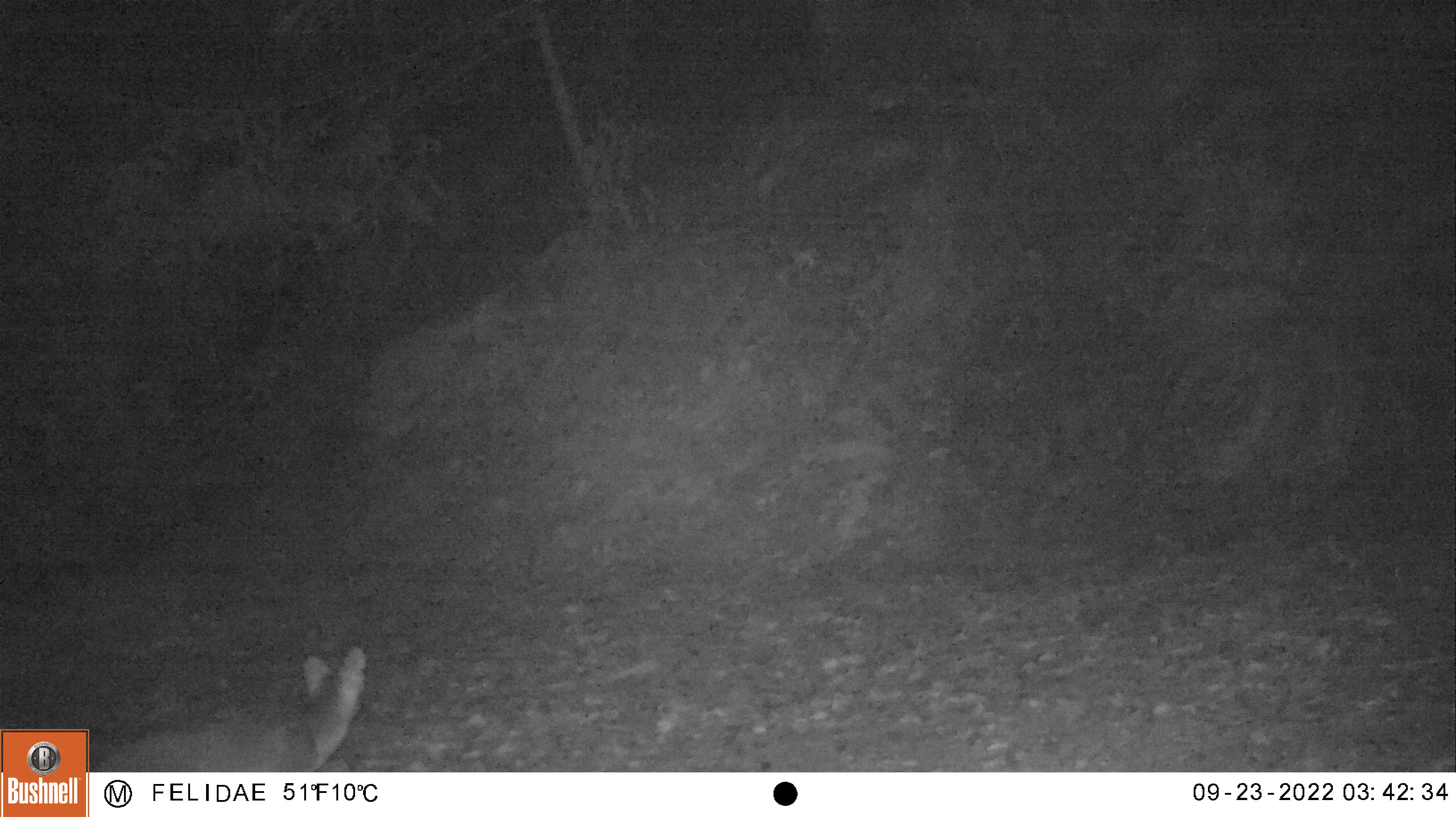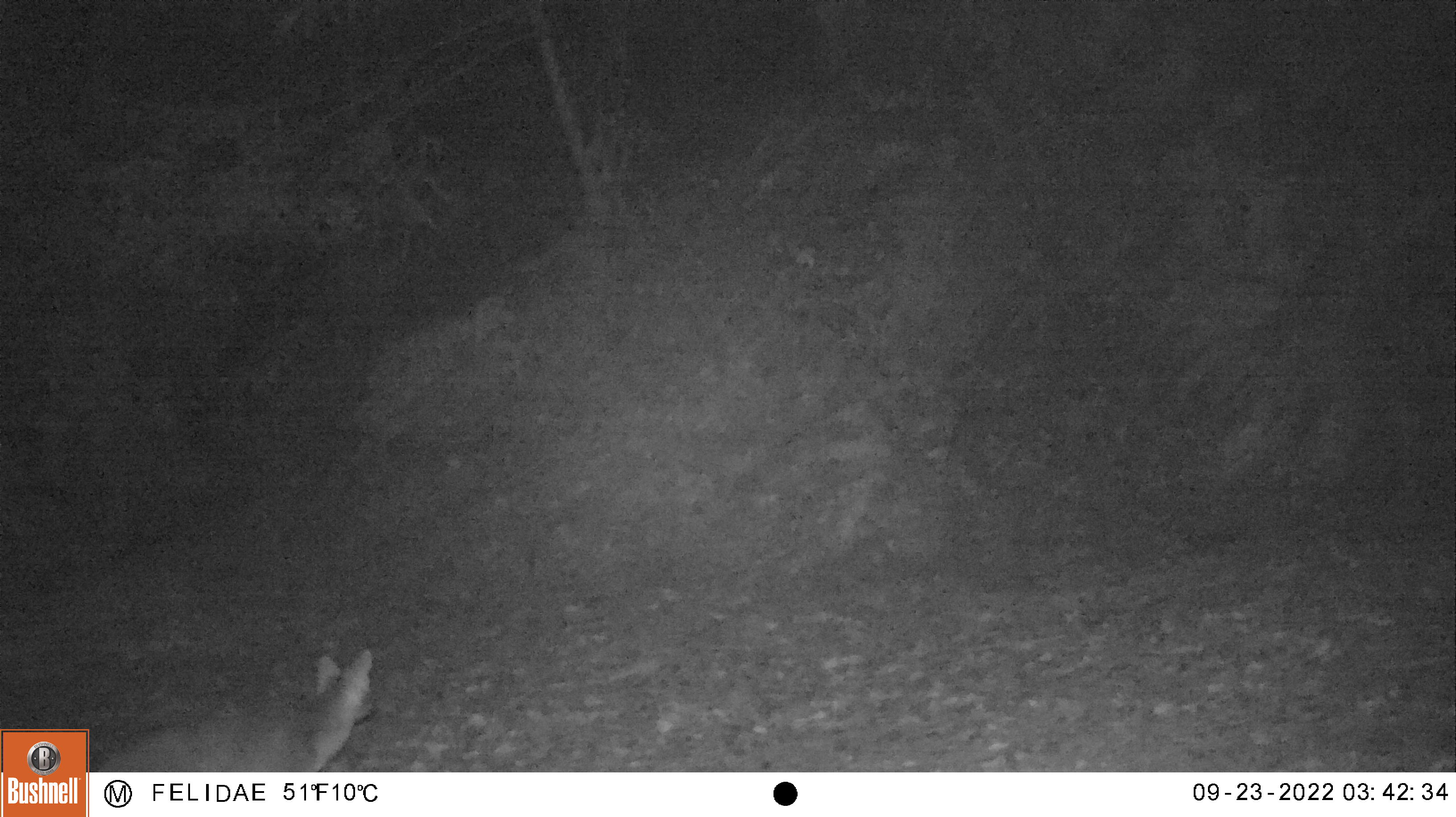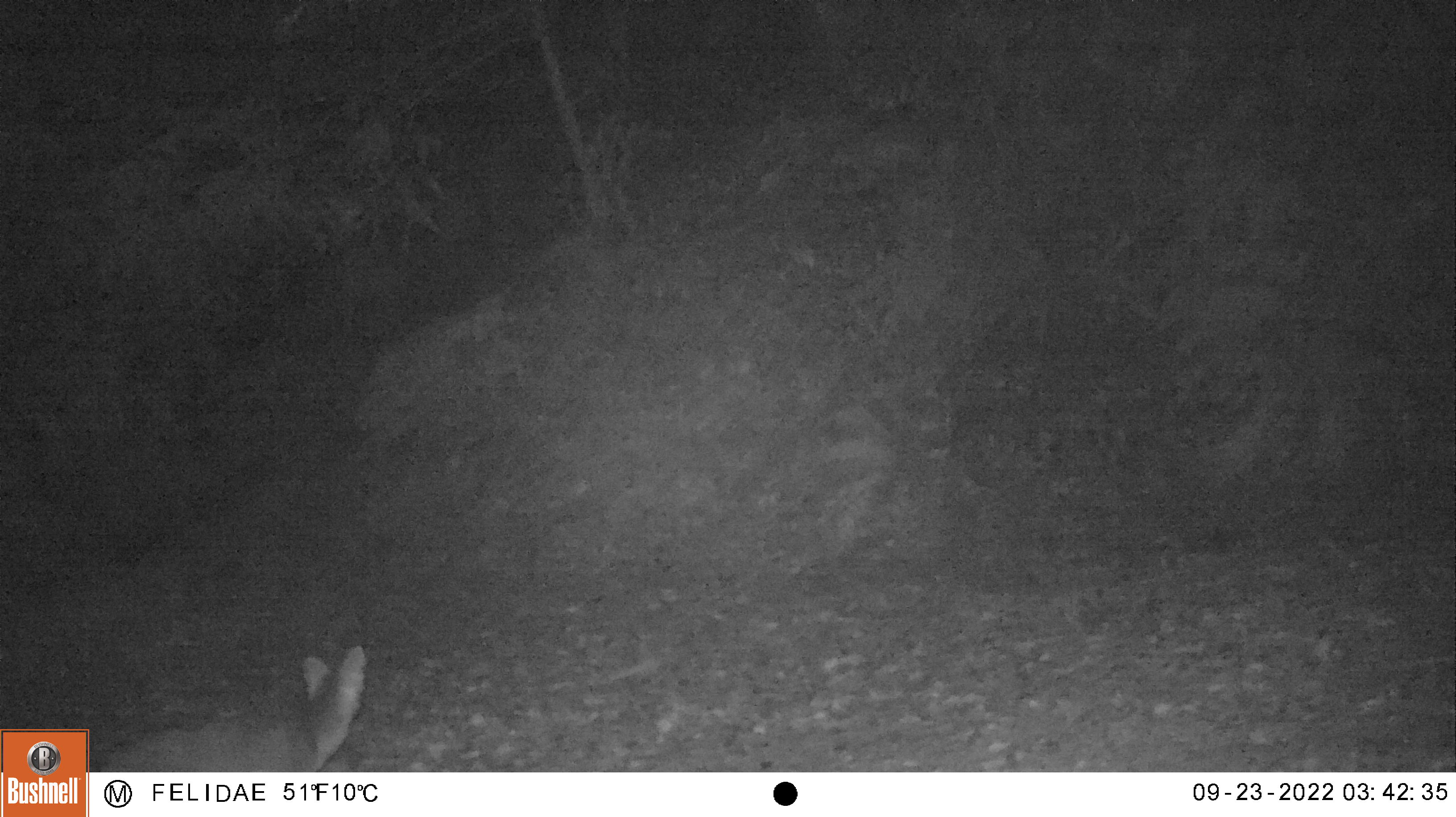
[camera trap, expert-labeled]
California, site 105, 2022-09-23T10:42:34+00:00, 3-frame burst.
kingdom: Animalia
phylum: Chordata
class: Mammalia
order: Carnivora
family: Canidae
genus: Urocyon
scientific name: Urocyon cinereoargenteus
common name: gray fox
Gray fox (Urocyon cinereoargenteus).